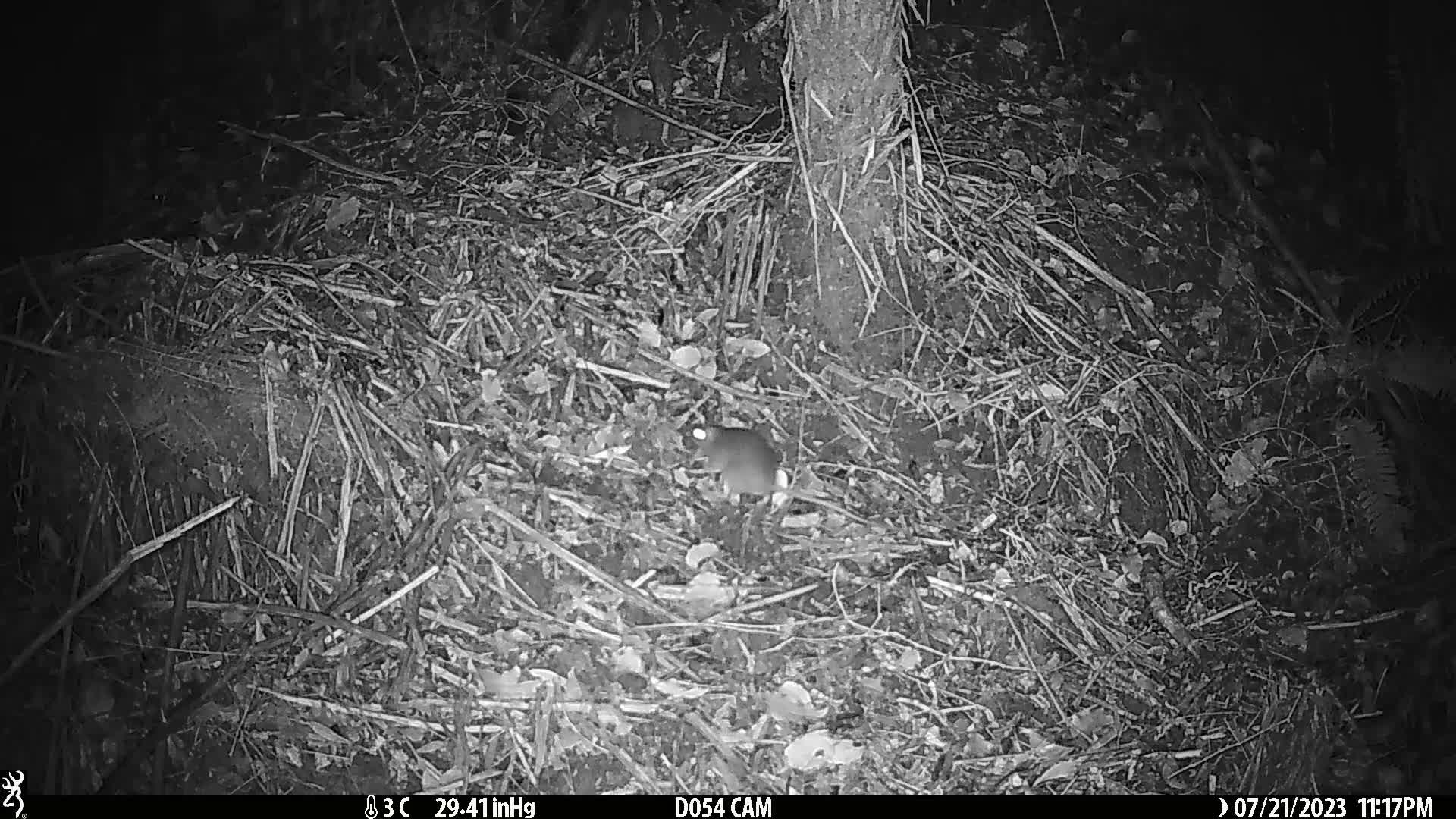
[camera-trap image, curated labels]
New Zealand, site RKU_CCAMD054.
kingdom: Animalia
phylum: Chordata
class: Mammalia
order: Rodentia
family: Muridae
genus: Rattus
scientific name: Rattus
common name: rat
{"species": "rat (Rattus)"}